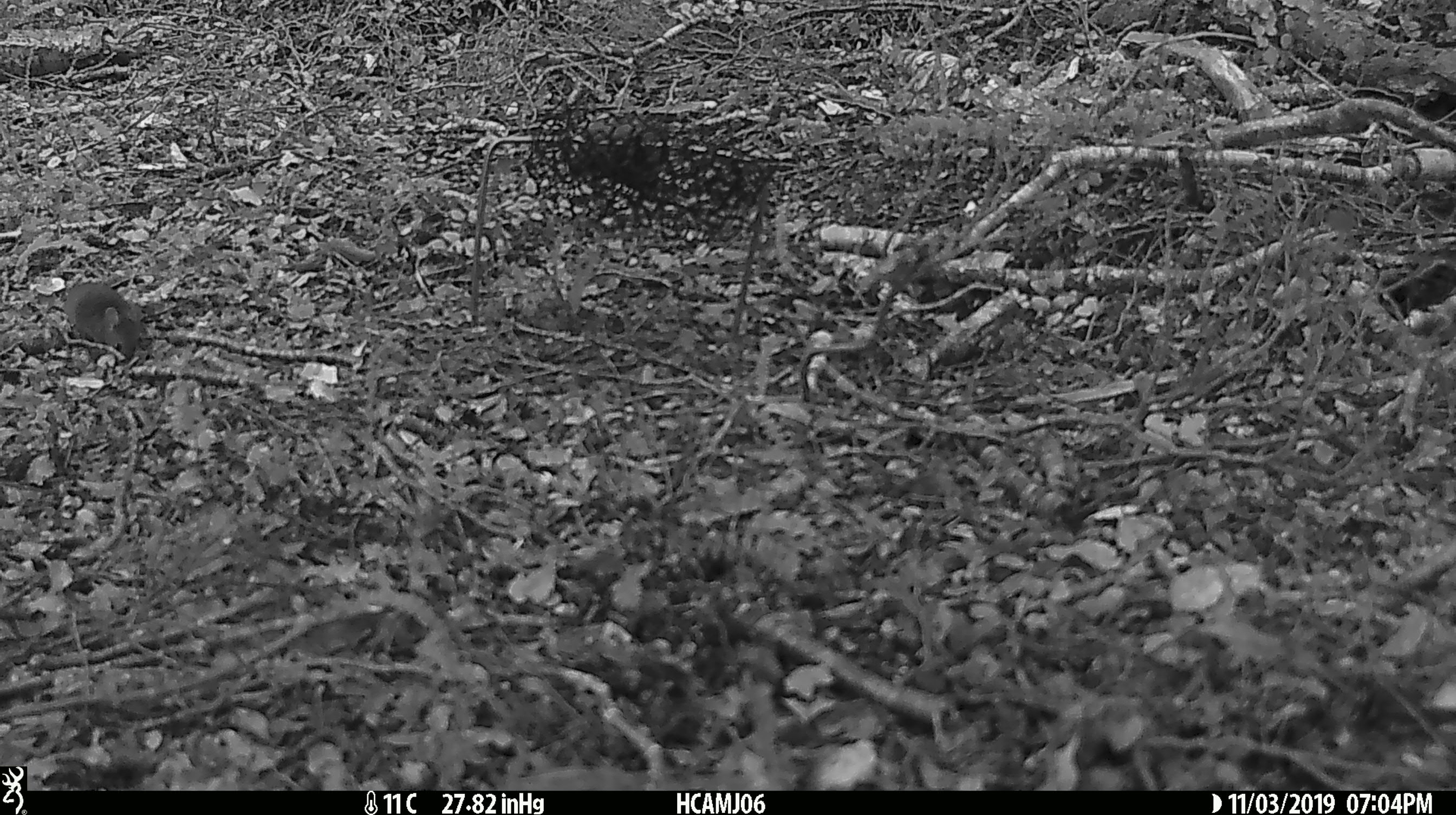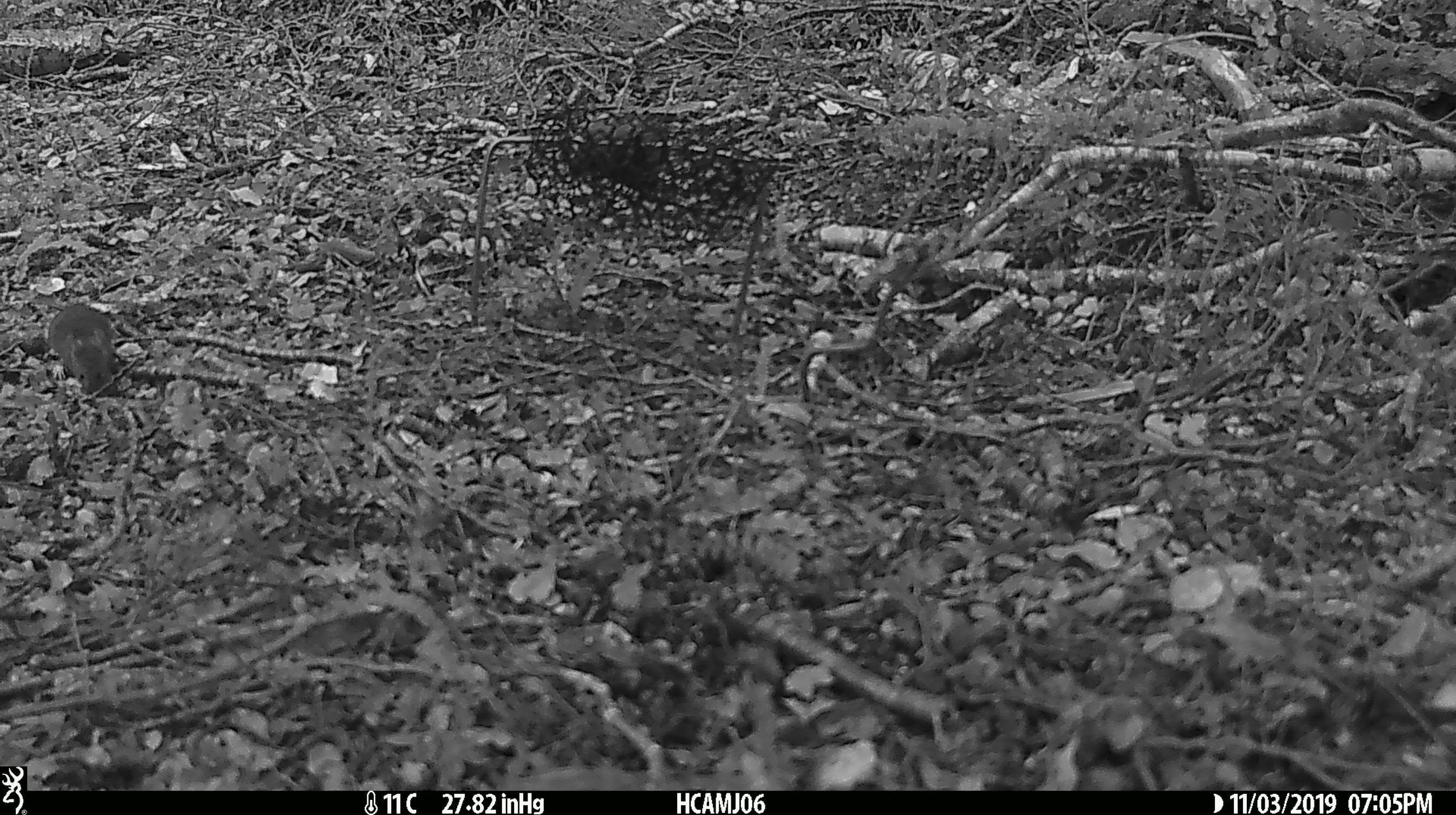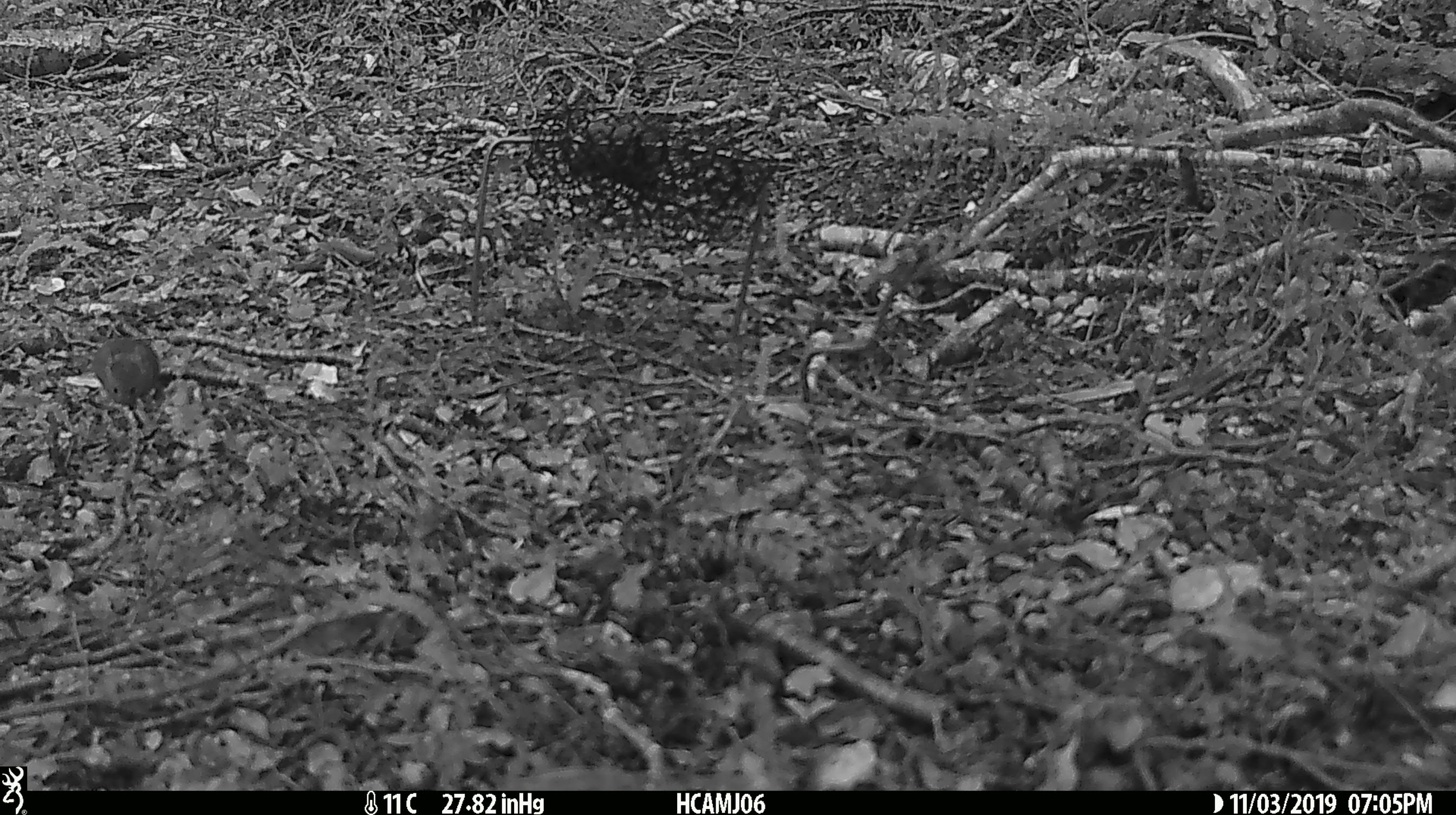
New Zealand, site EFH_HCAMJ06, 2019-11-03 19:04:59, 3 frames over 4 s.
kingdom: Animalia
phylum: Chordata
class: Mammalia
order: Rodentia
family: Muridae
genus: Mus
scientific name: Mus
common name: mouse